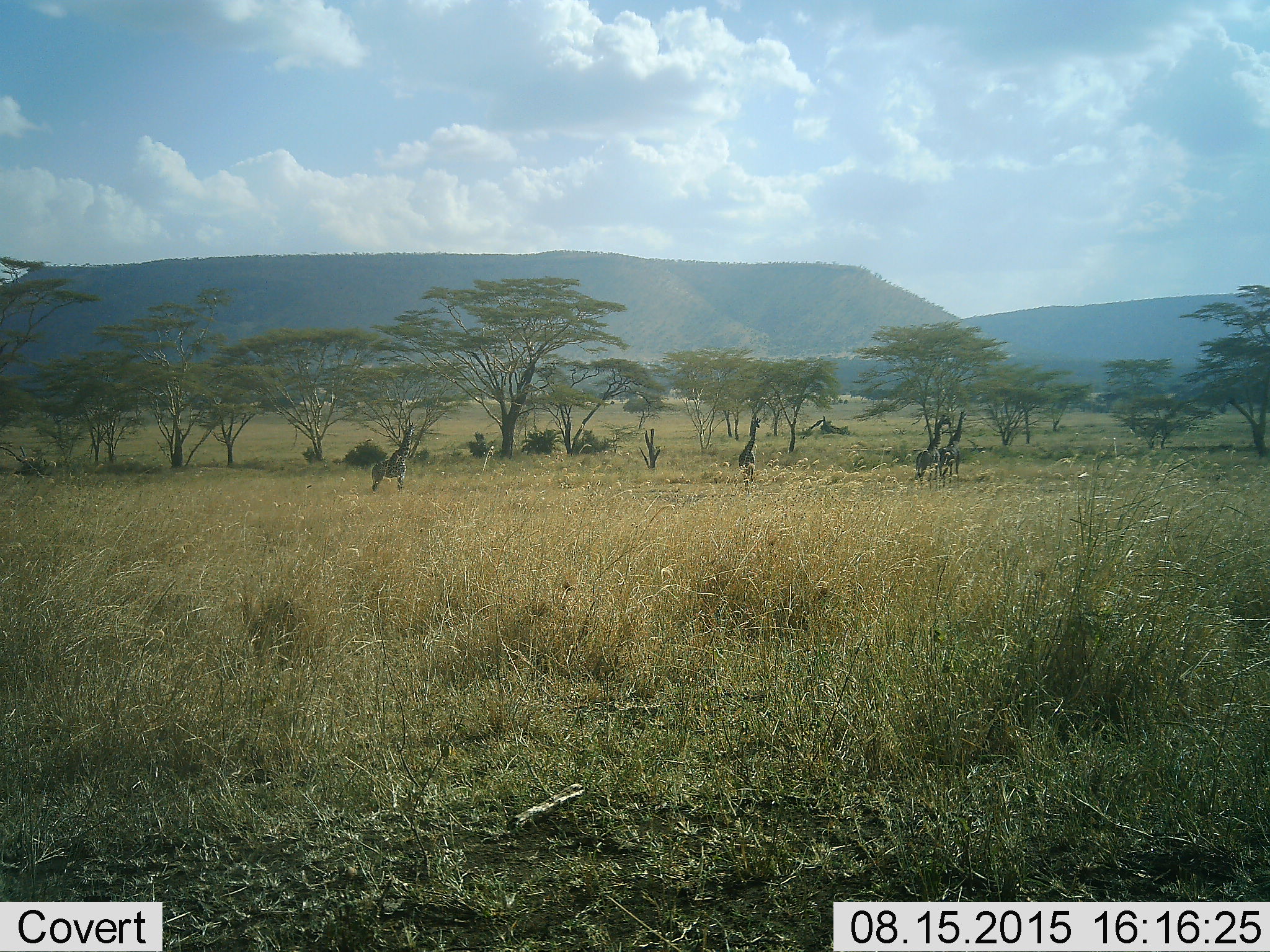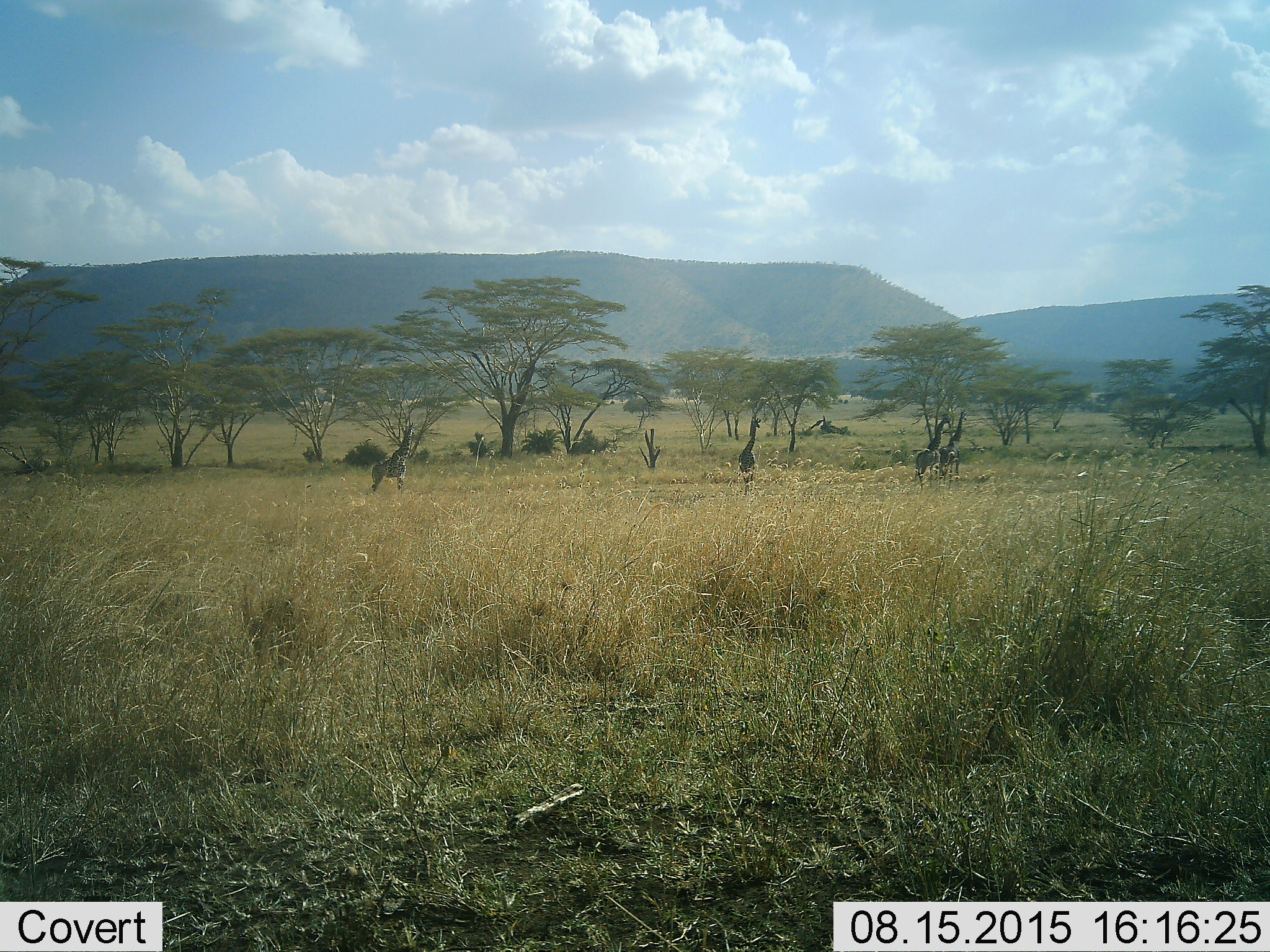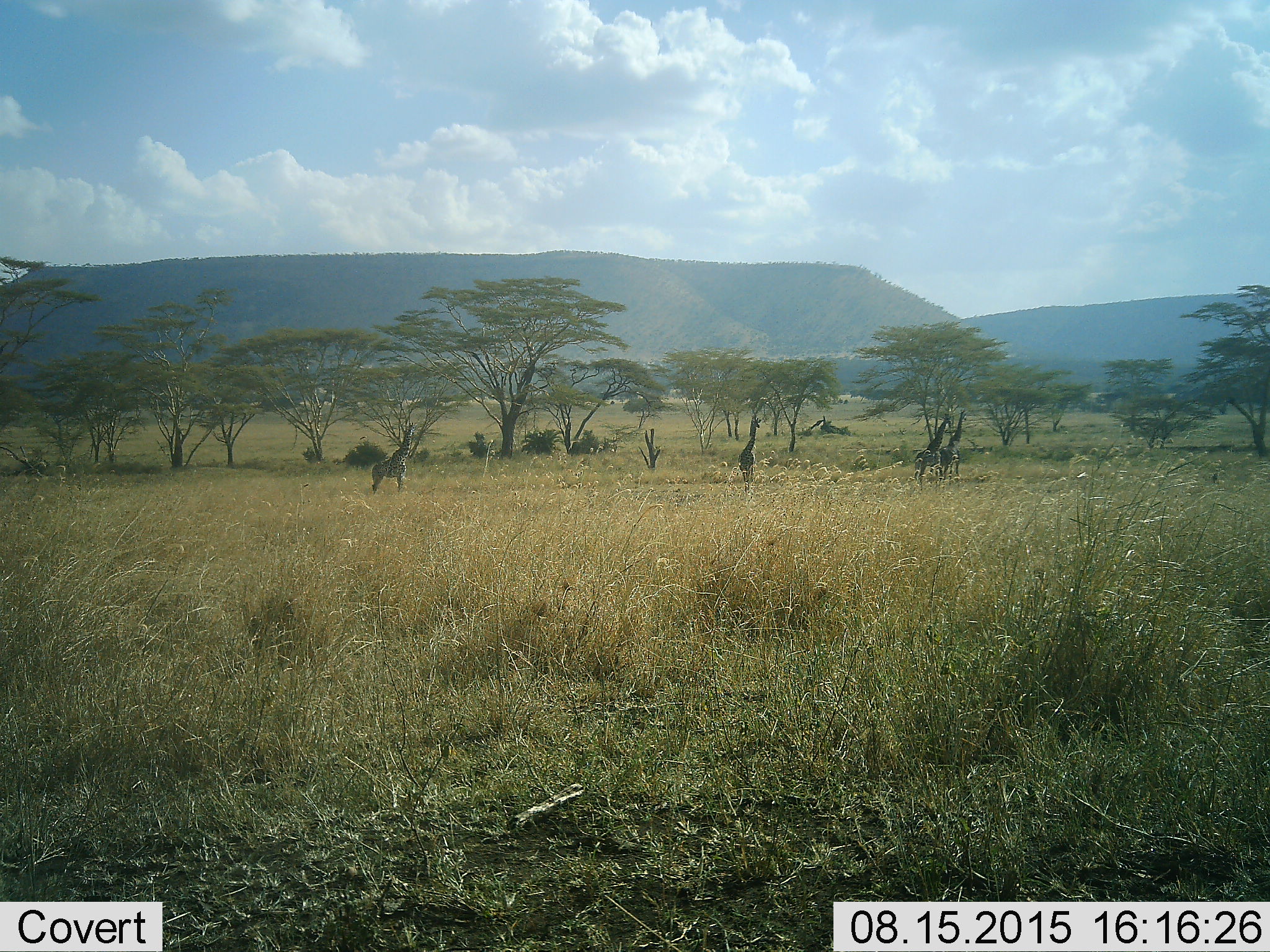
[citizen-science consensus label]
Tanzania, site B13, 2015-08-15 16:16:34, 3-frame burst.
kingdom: Animalia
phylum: Chordata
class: Mammalia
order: Artiodactyla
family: Giraffidae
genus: Giraffa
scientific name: Giraffa camelopardalis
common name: giraffe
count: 4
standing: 93%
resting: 0%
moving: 7%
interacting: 0%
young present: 0%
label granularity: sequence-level